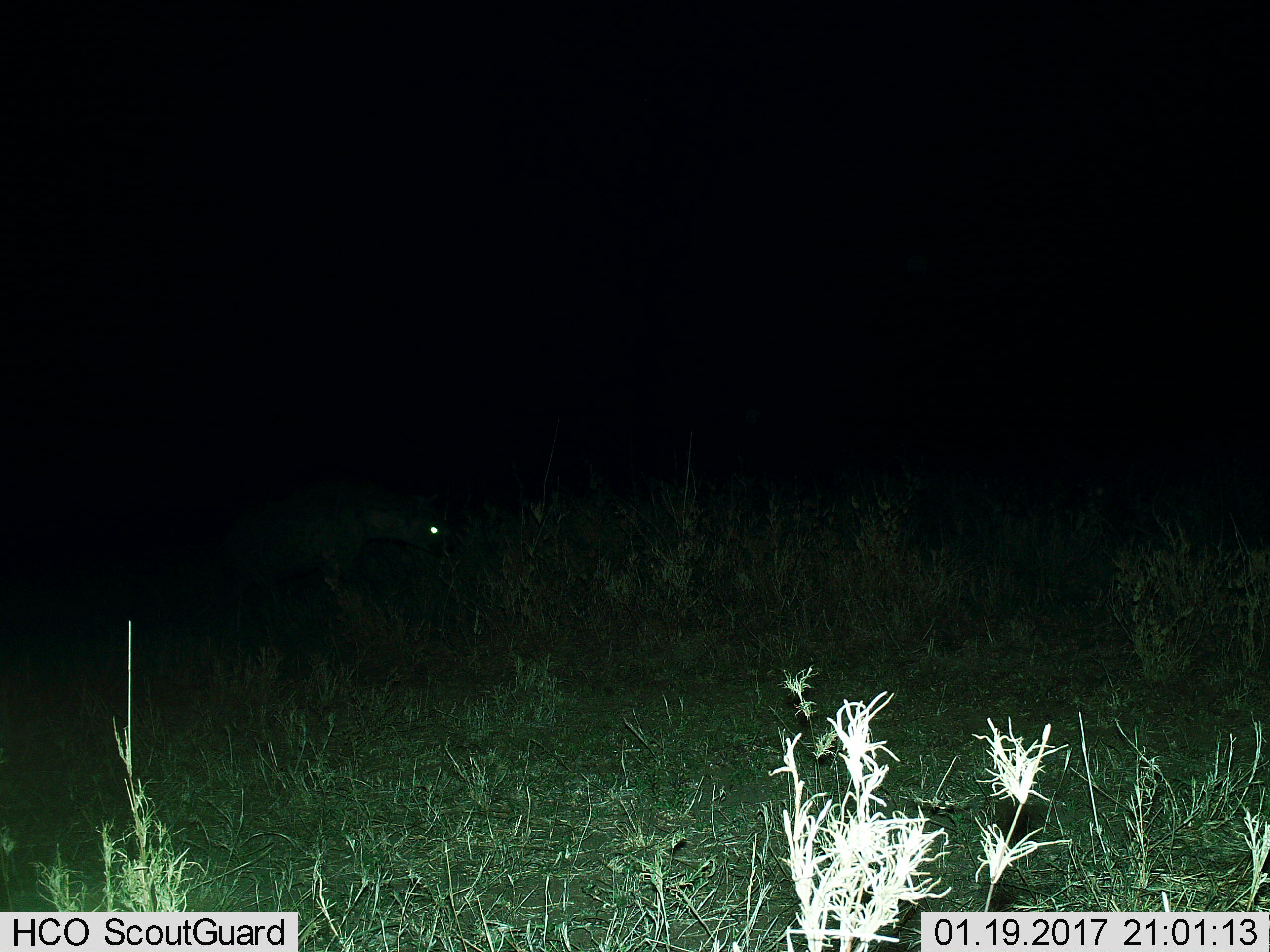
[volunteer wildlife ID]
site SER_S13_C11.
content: unidentified animal